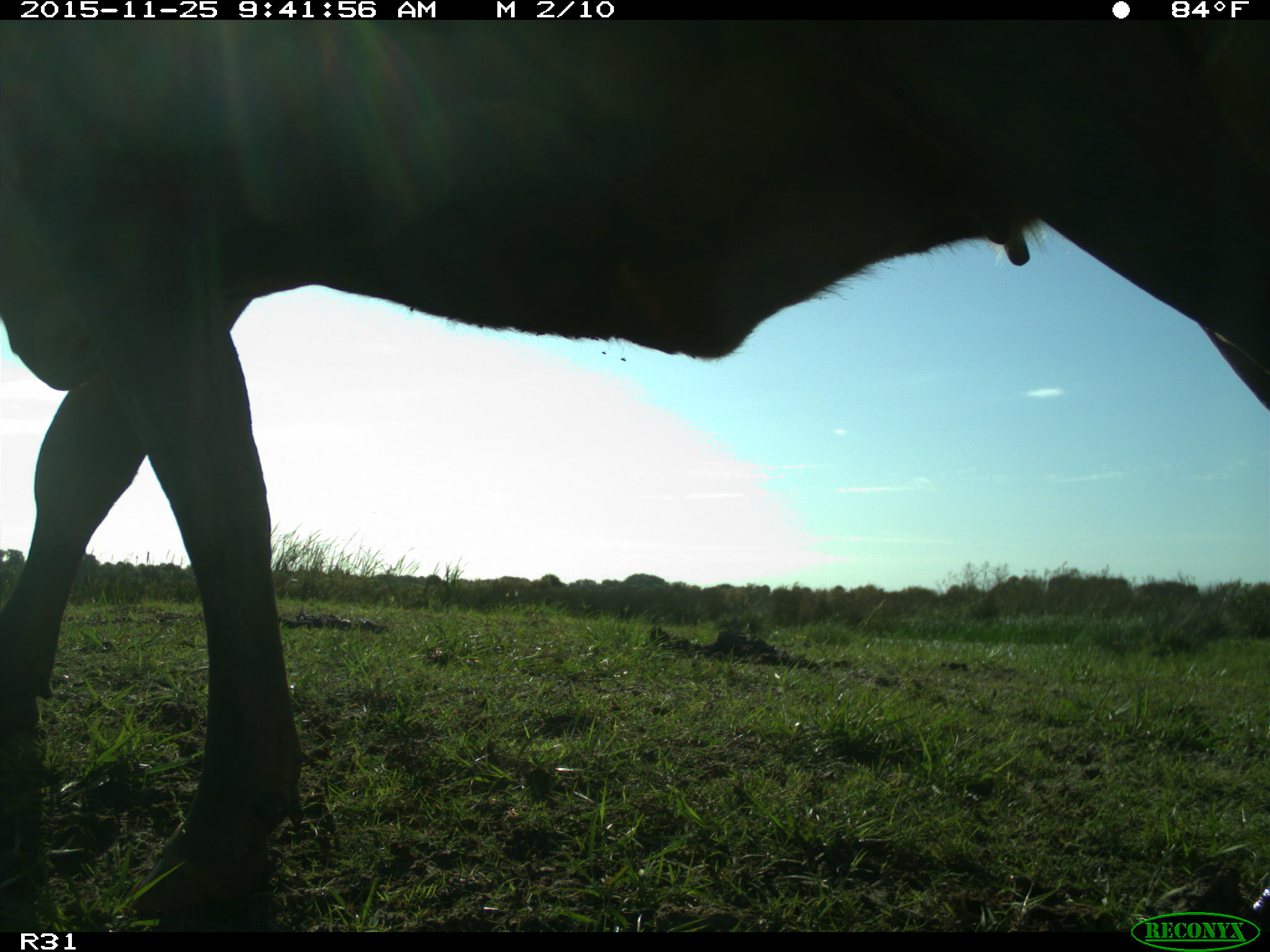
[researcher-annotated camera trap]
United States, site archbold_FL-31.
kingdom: Animalia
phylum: Chordata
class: Mammalia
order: Artiodactyla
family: Bovidae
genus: Bos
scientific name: Bos taurus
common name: domestic cow